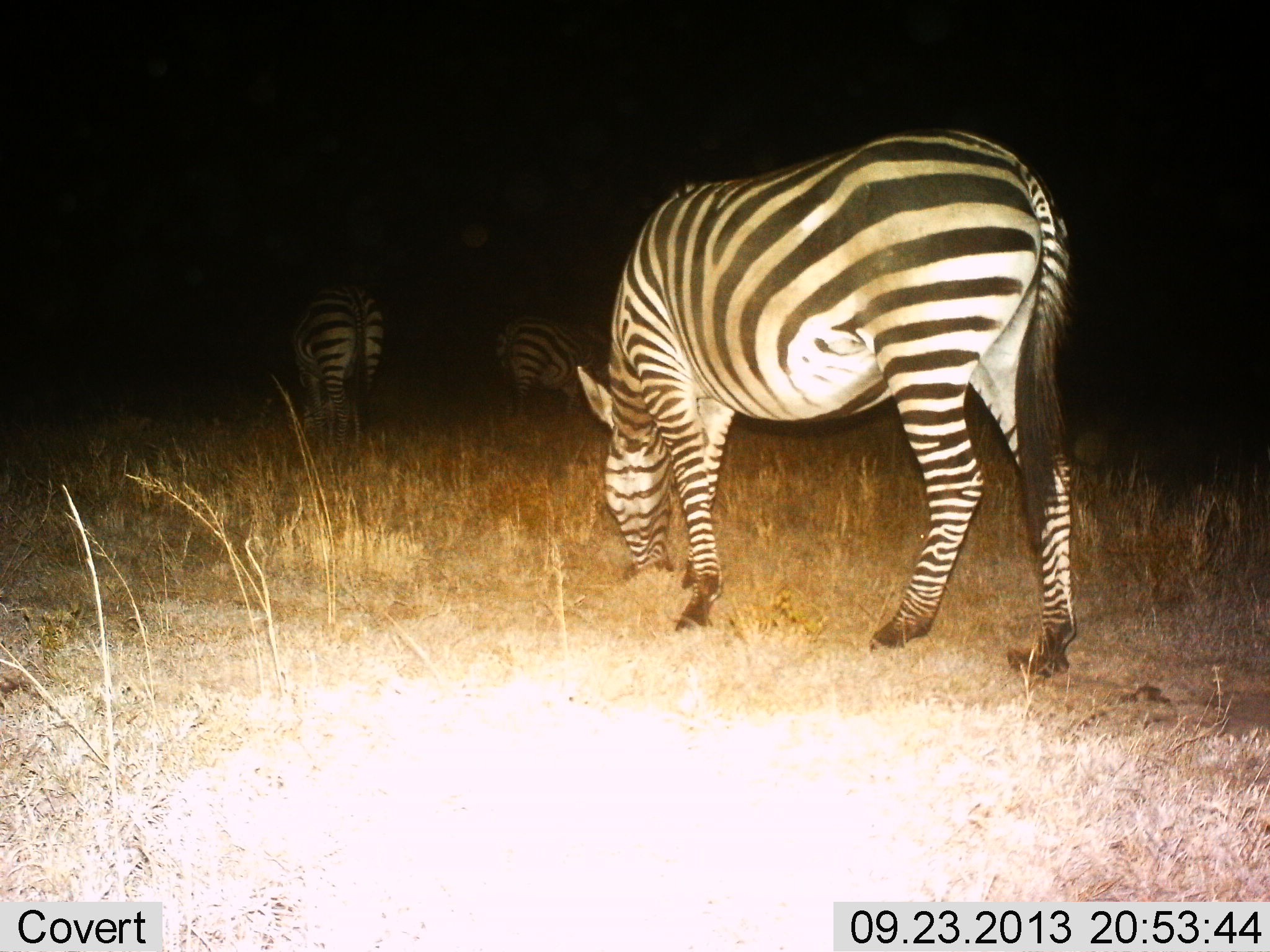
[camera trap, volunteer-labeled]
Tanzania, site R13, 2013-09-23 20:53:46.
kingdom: Animalia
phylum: Chordata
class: Mammalia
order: Perissodactyla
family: Equidae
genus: Equus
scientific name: Equus quagga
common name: plains zebra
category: zebra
Zebra (plains zebra) (Equus quagga), count 3. Behavior (volunteer vote fractions): standing 31%, resting 3%, moving 11%, interacting 3%. Young present (vote fraction): 0%. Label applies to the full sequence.